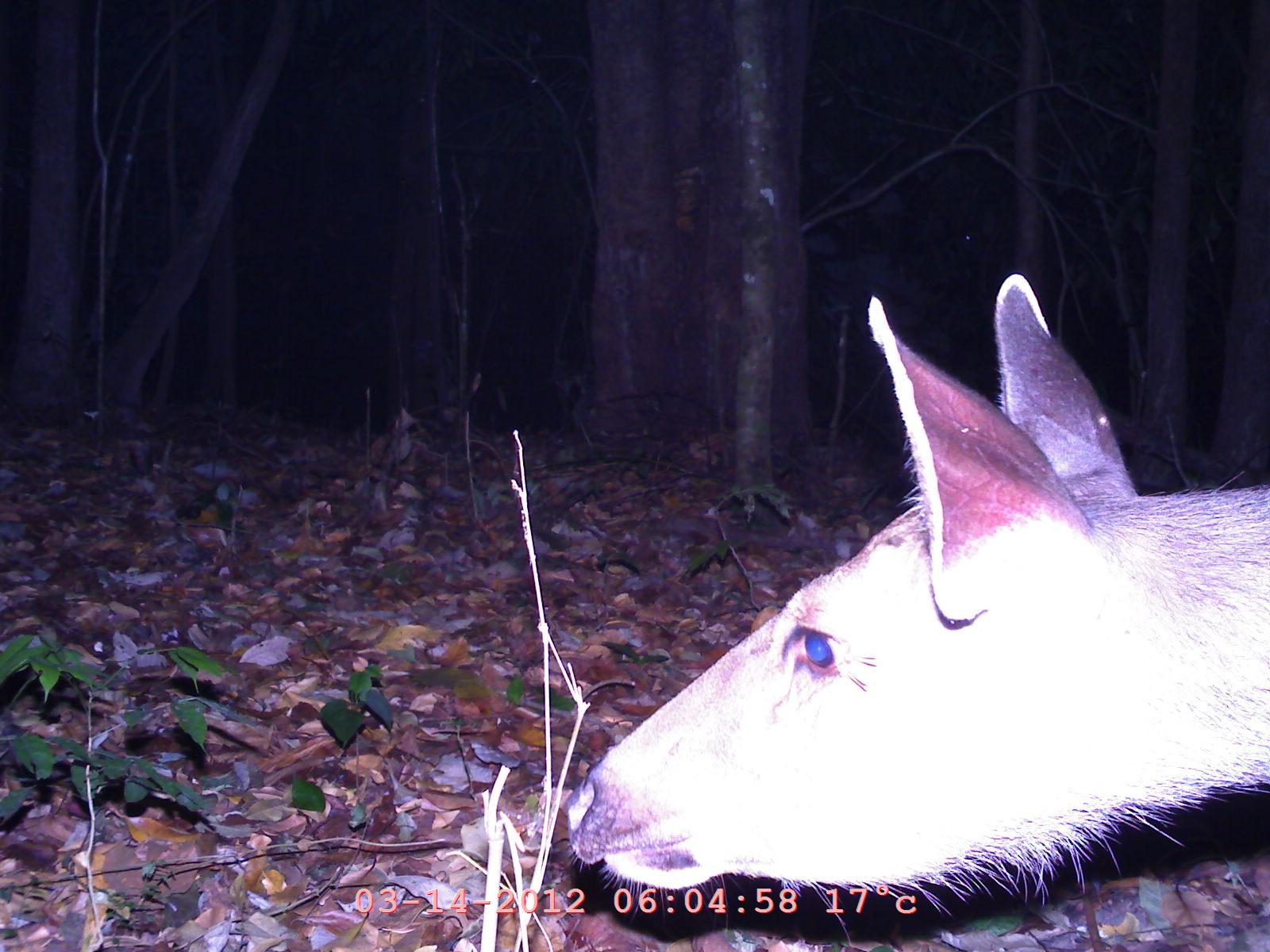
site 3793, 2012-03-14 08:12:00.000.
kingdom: Animalia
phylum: Chordata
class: Mammalia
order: Artiodactyla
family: Cervidae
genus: Rusa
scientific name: Rusa unicolor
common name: sambar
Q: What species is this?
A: Rusa unicolor (sambar).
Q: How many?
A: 1.